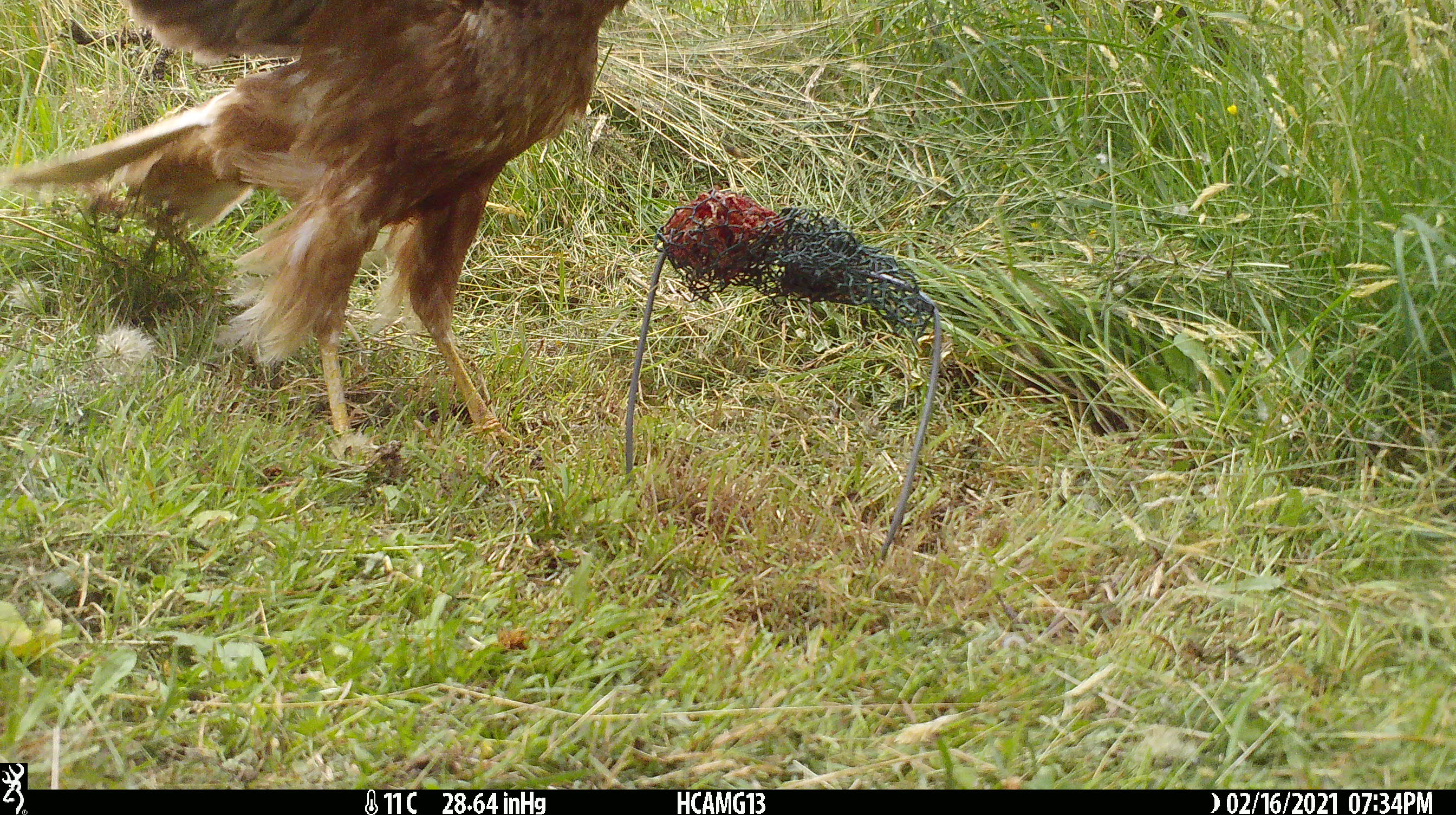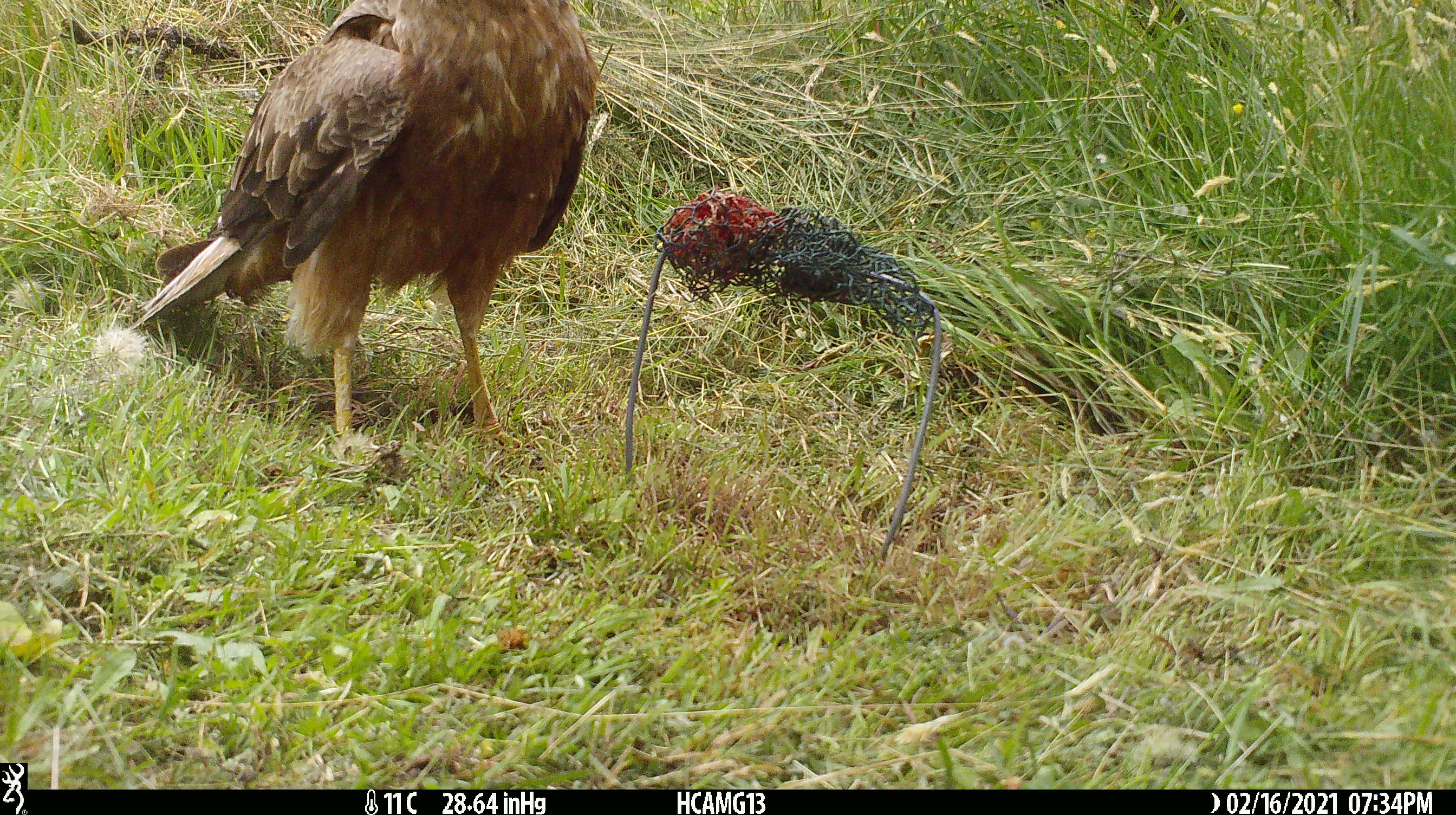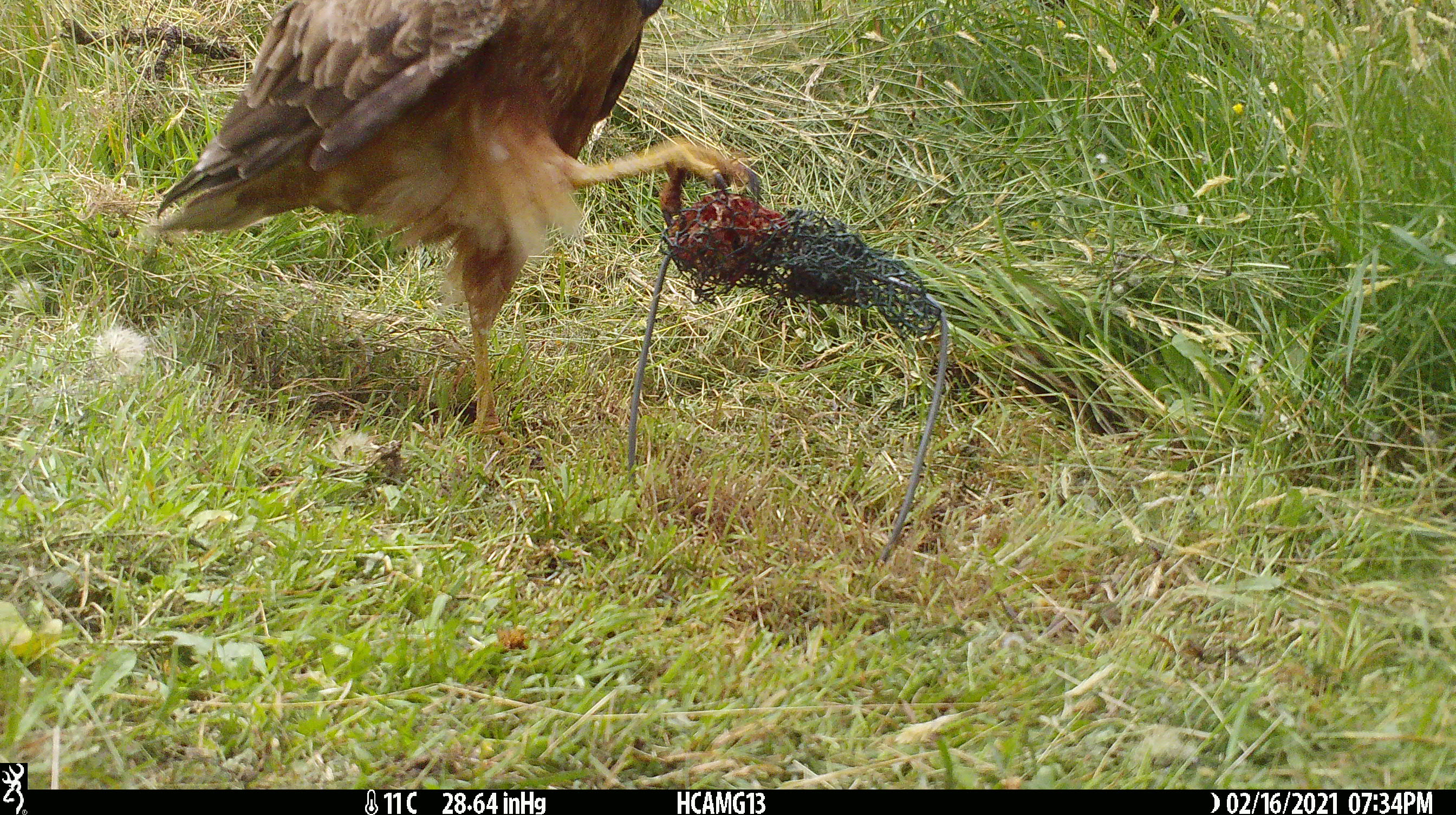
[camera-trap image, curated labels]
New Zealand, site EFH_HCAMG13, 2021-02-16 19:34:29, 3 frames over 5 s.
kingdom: Animalia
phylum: Chordata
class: Aves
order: Accipitriformes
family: Accipitridae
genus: Circus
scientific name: Circus approximans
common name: swamp harrier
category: harrier